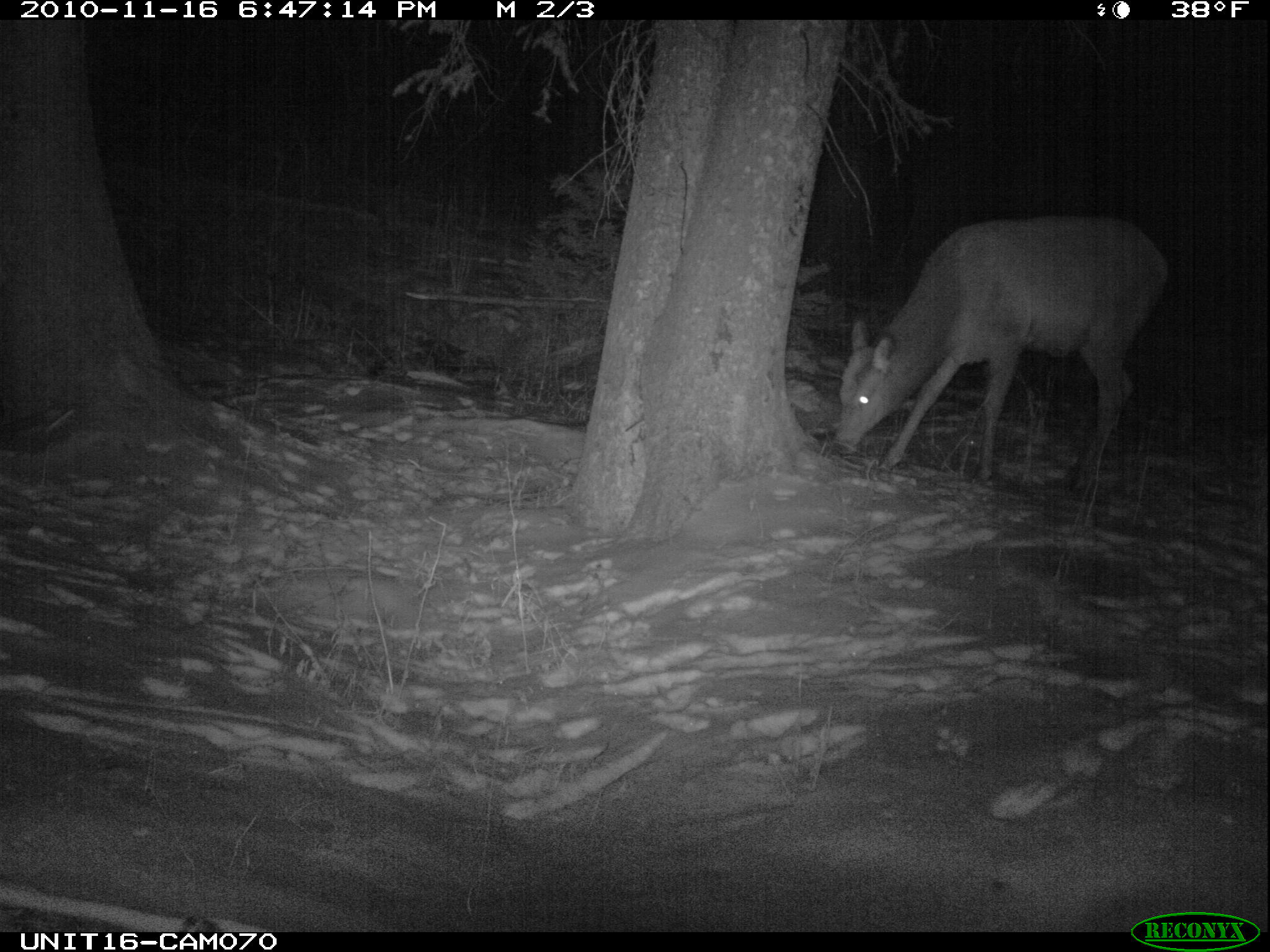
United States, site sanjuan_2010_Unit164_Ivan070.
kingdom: Animalia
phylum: Chordata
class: Mammalia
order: Artiodactyla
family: Cervidae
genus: Cervus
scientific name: Cervus elaphus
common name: red deer